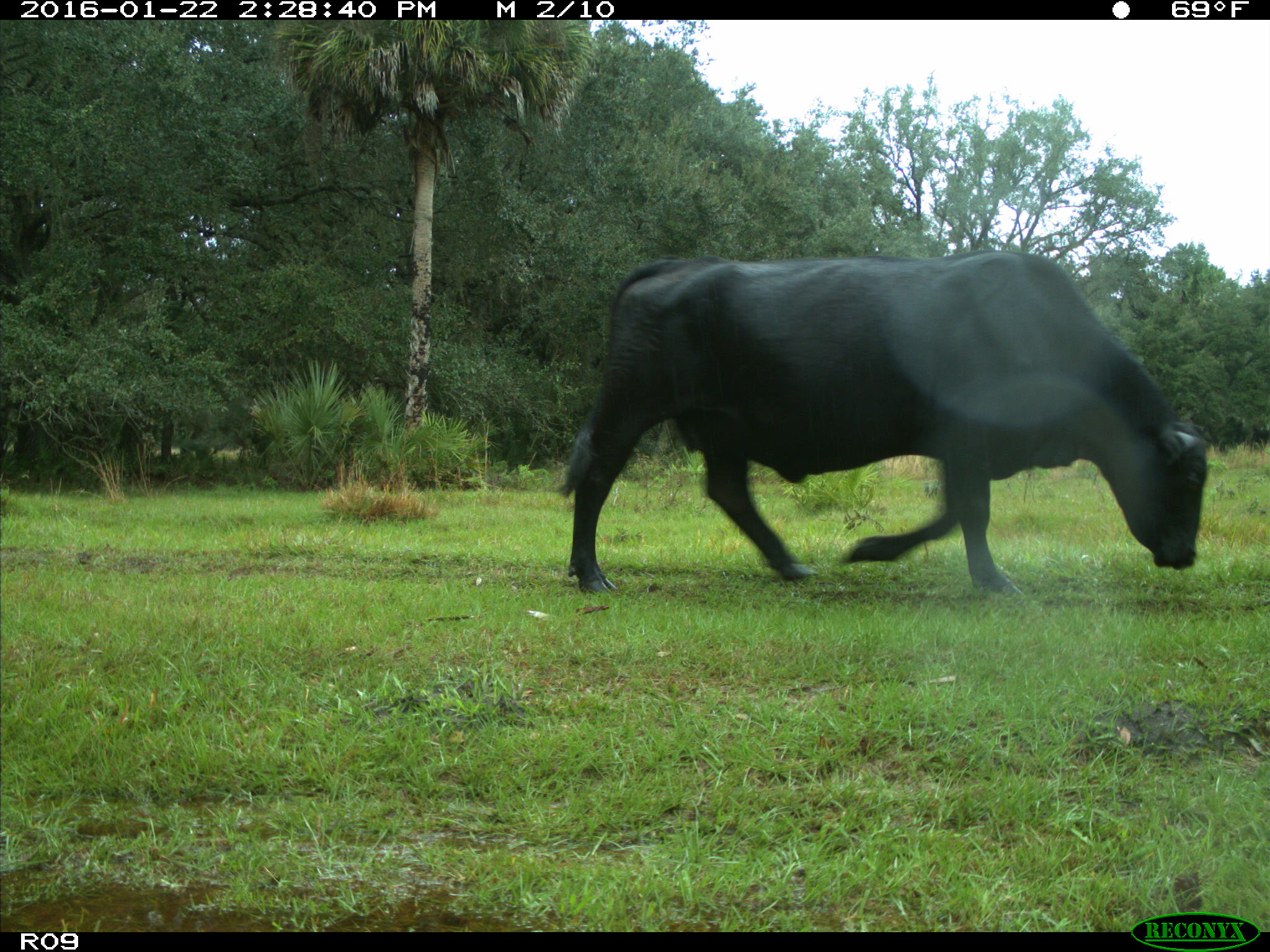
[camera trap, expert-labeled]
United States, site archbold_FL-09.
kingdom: Animalia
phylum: Chordata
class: Mammalia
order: Artiodactyla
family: Bovidae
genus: Bos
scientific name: Bos taurus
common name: domestic cow